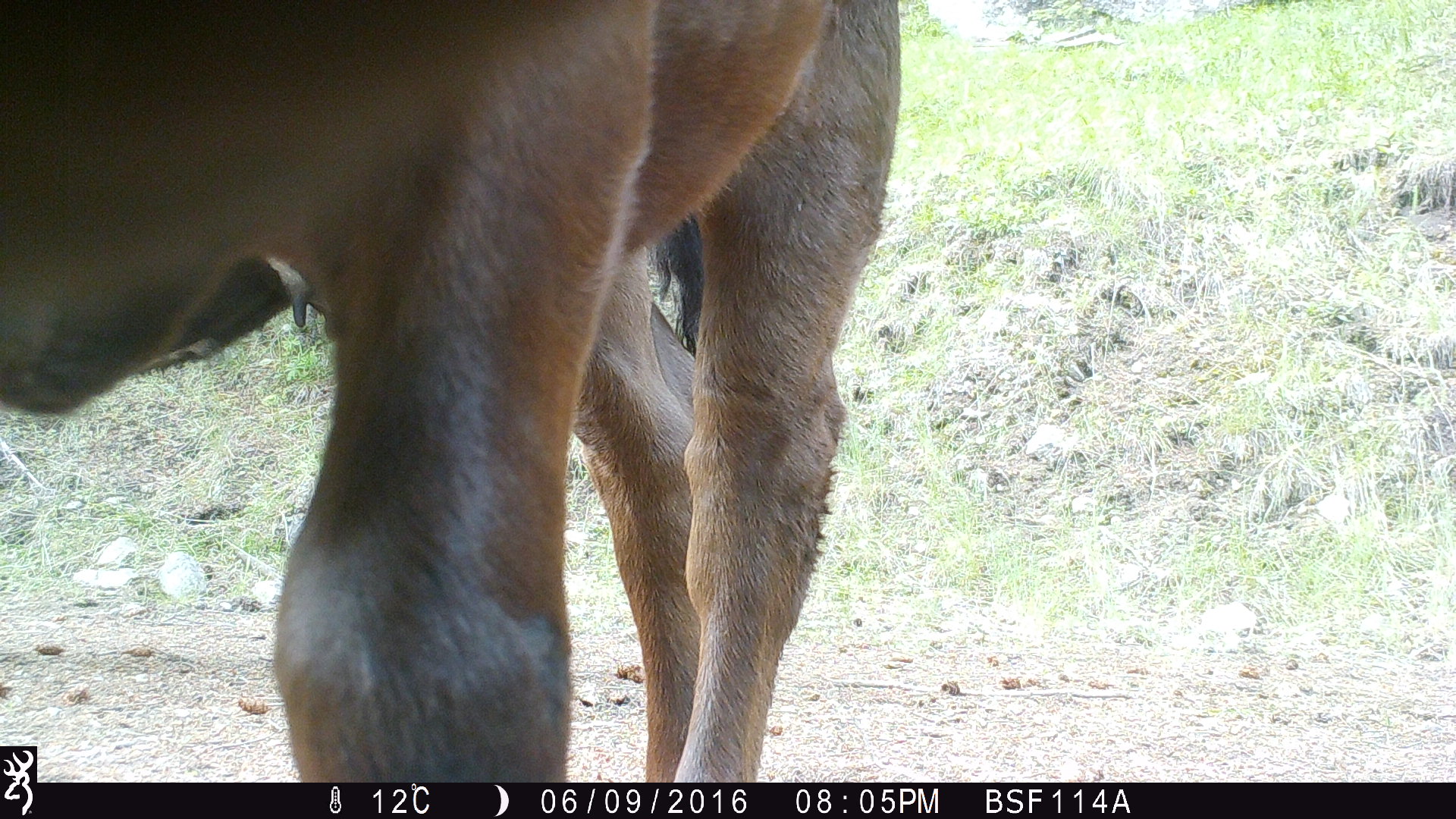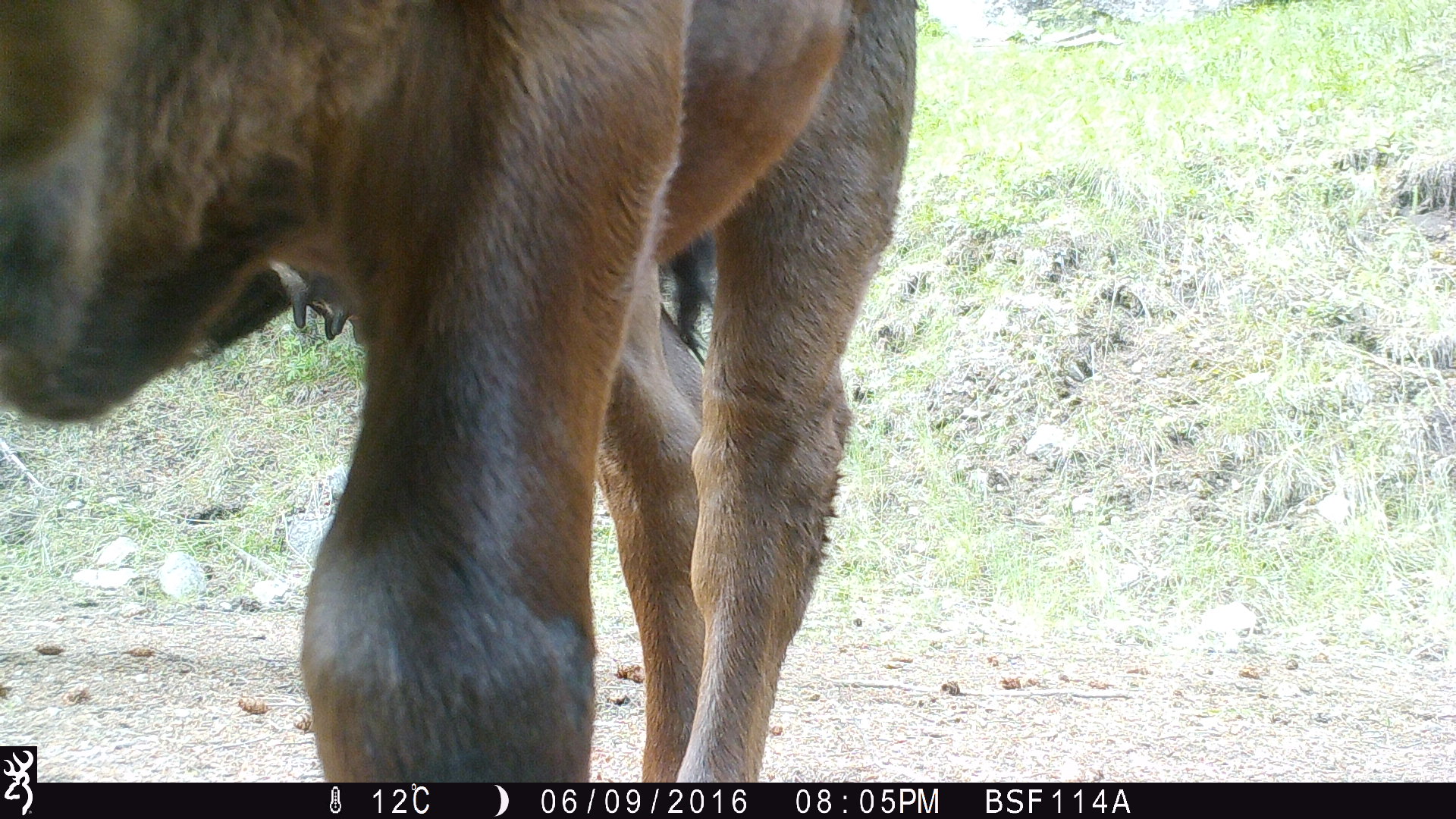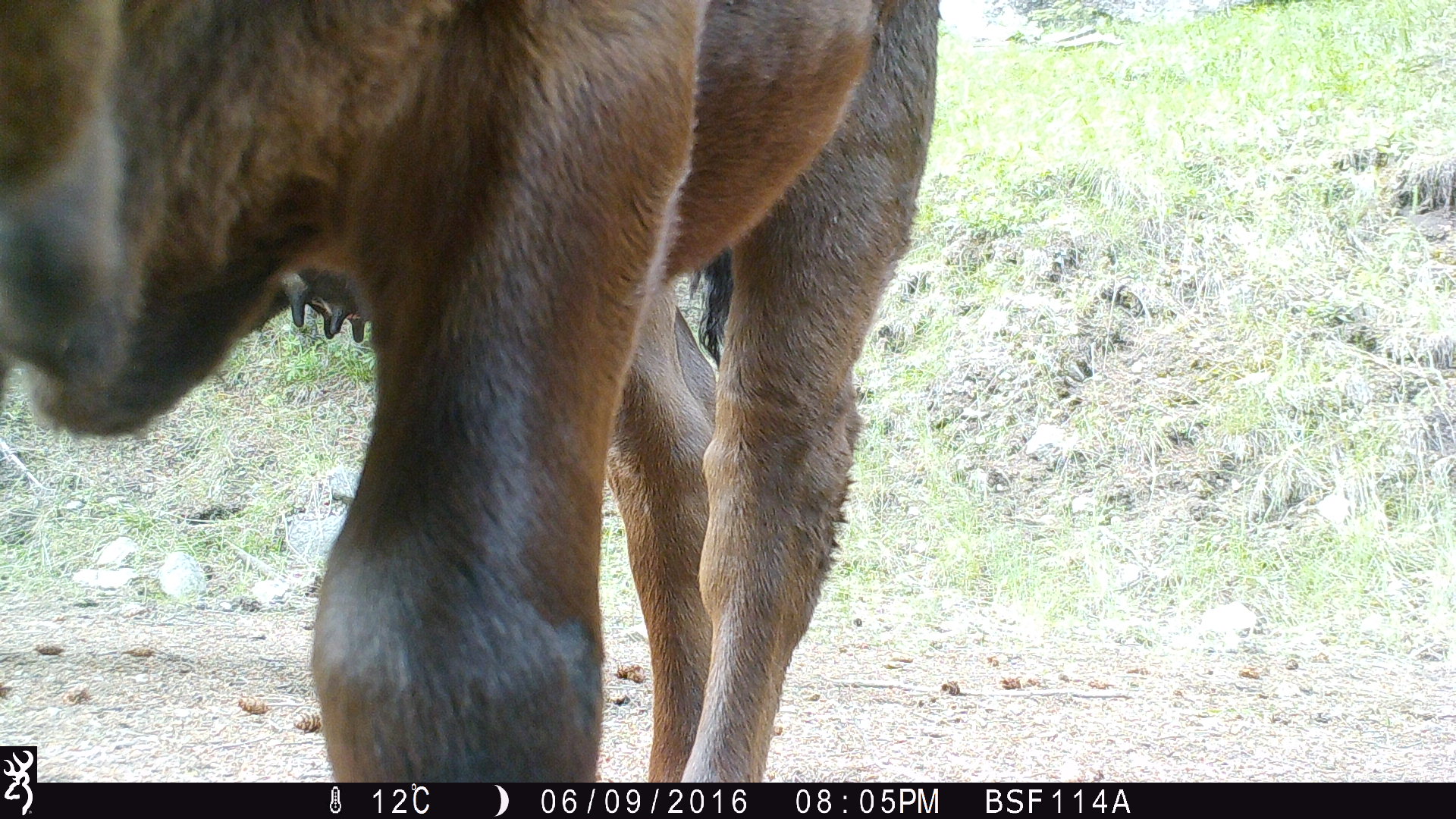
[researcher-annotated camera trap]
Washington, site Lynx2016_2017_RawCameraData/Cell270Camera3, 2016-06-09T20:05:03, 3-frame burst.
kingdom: Animalia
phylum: Chordata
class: Mammalia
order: Artiodactyla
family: Bovidae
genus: Bos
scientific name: Bos taurus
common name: domestic cattle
Domestic cattle (Bos taurus). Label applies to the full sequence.